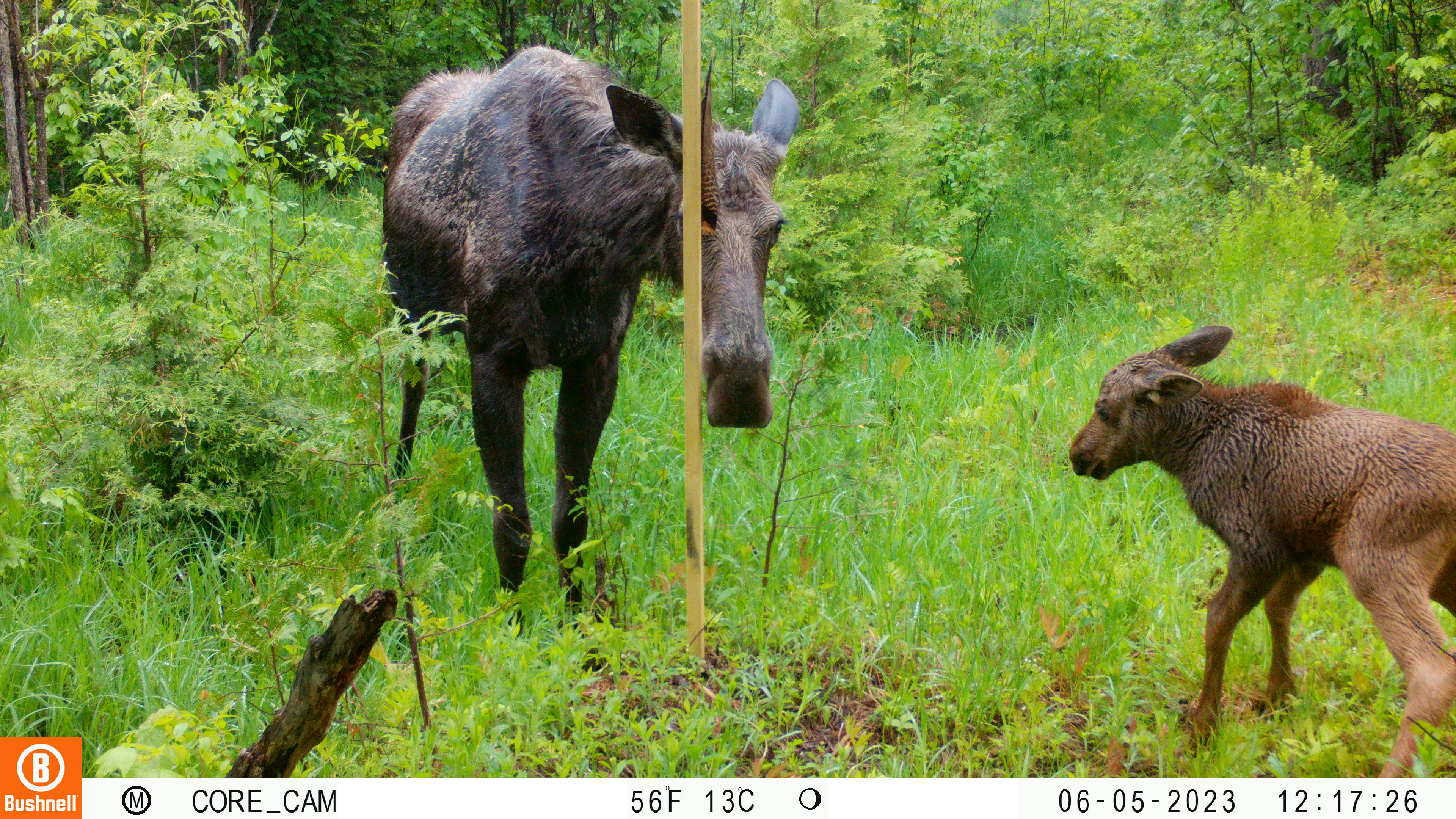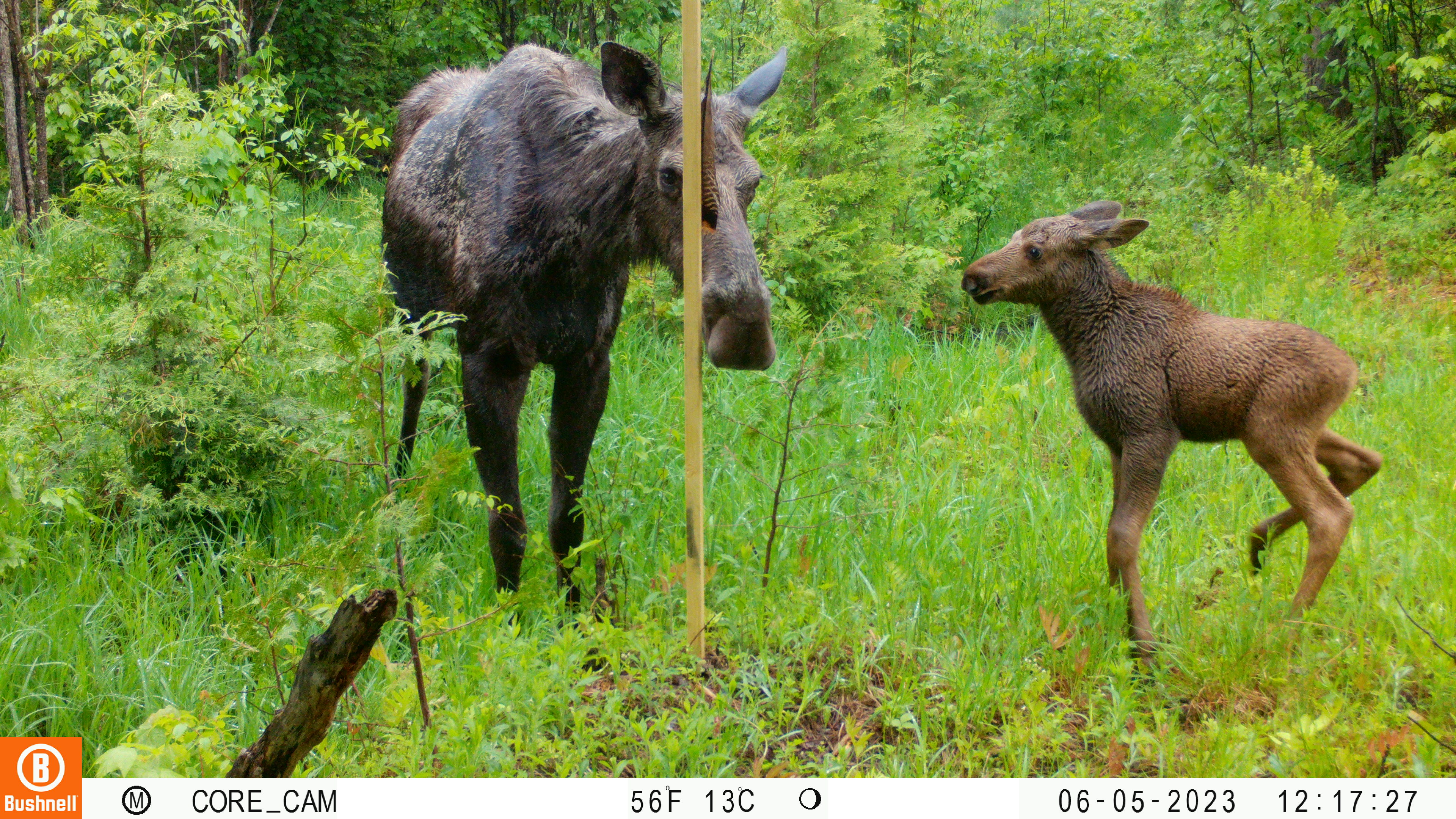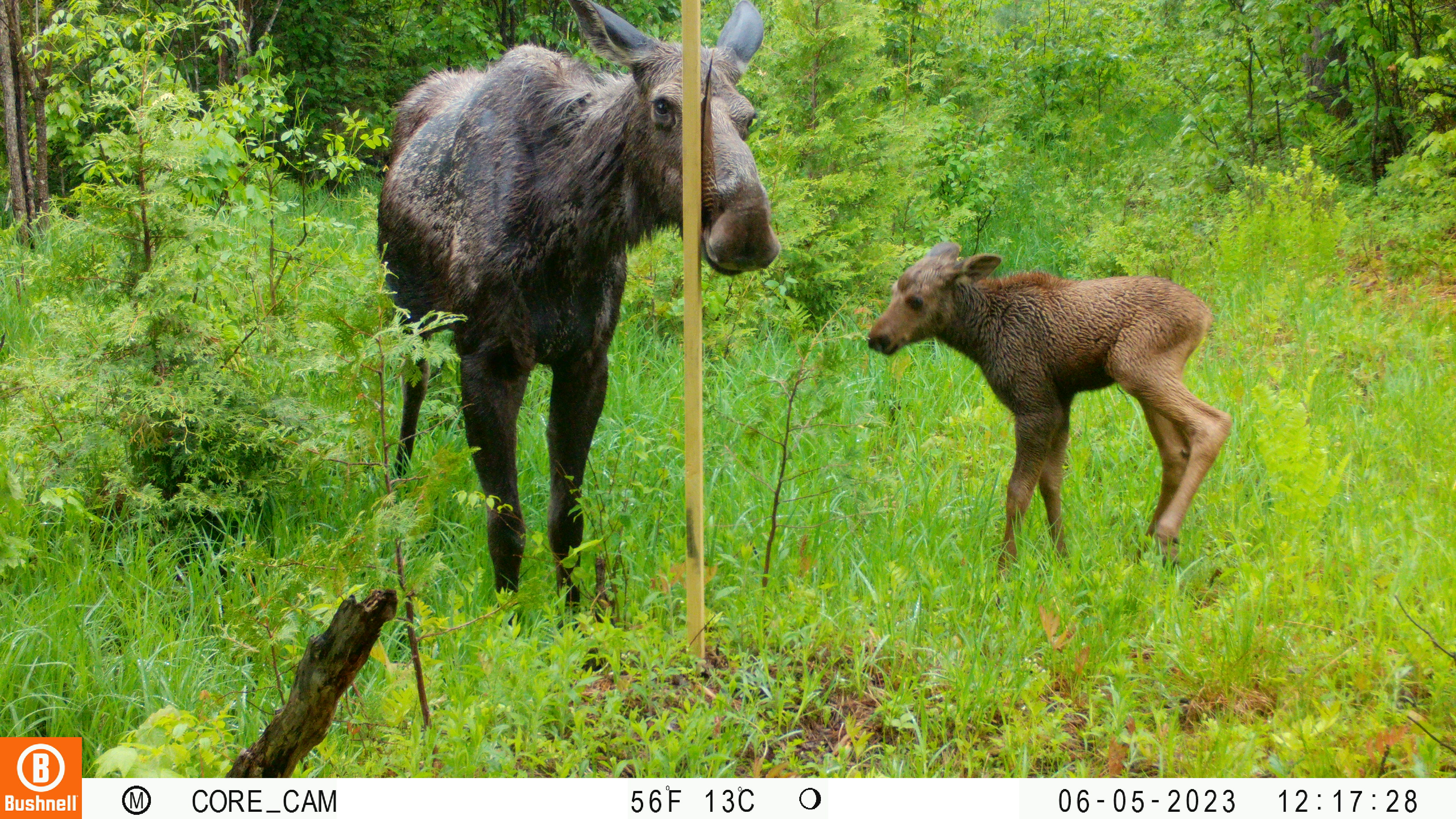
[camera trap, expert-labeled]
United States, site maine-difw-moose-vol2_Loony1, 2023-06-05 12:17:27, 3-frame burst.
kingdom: Animalia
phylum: Chordata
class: Mammalia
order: Artiodactyla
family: Cervidae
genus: Alces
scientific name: Alces alces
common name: moose